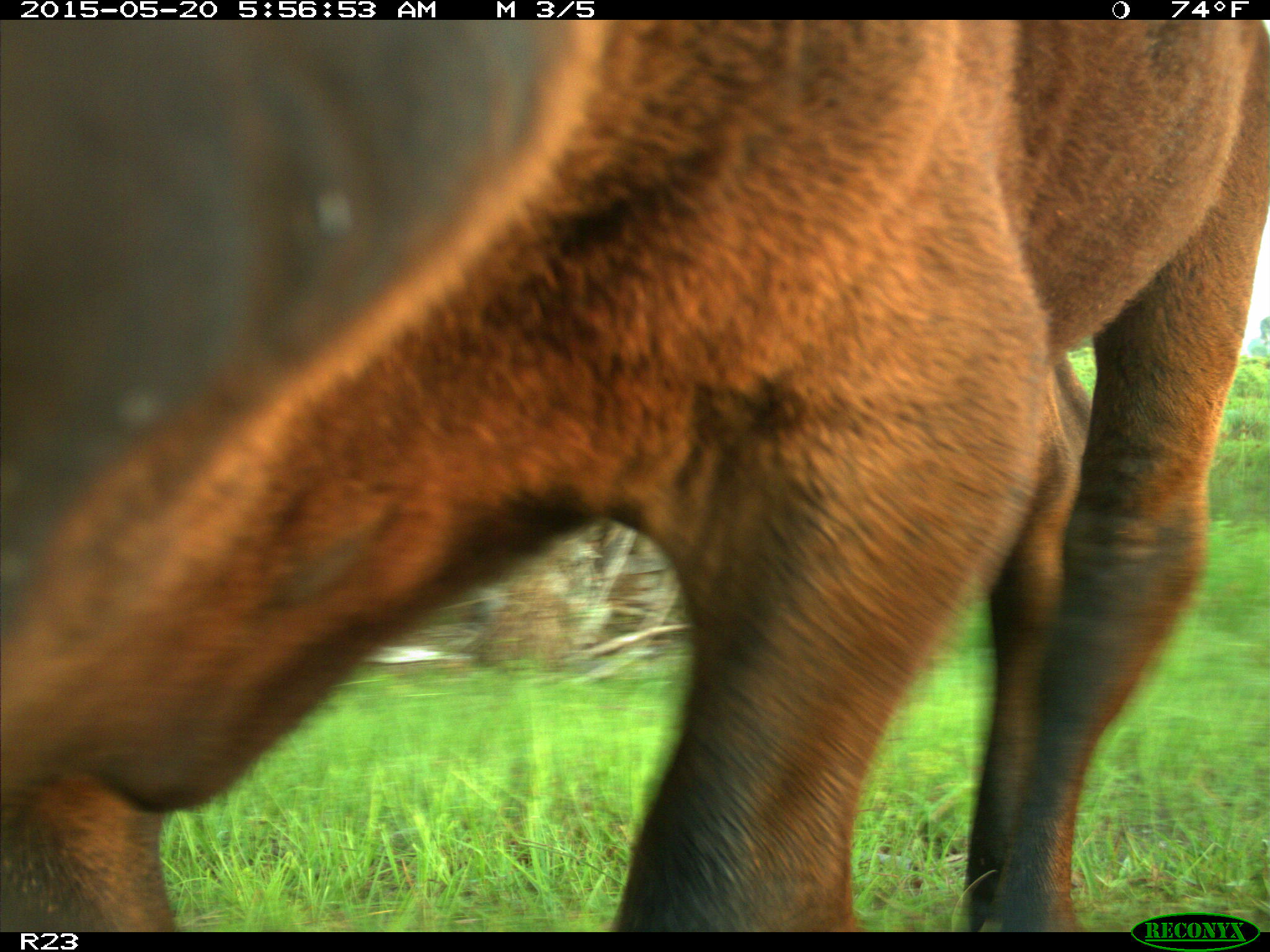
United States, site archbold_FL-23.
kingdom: Animalia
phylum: Chordata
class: Mammalia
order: Artiodactyla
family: Bovidae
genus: Bos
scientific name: Bos taurus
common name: domestic cow